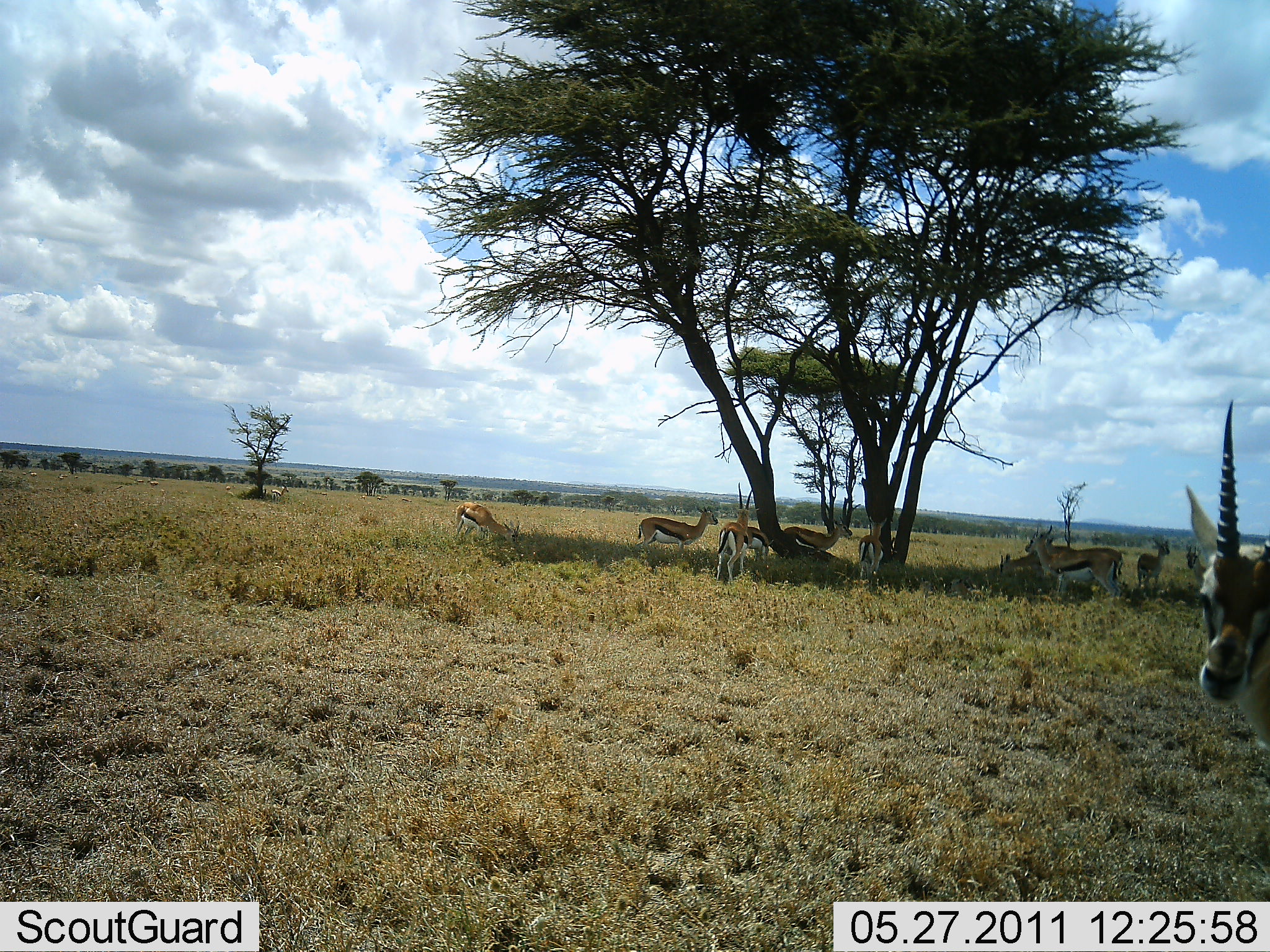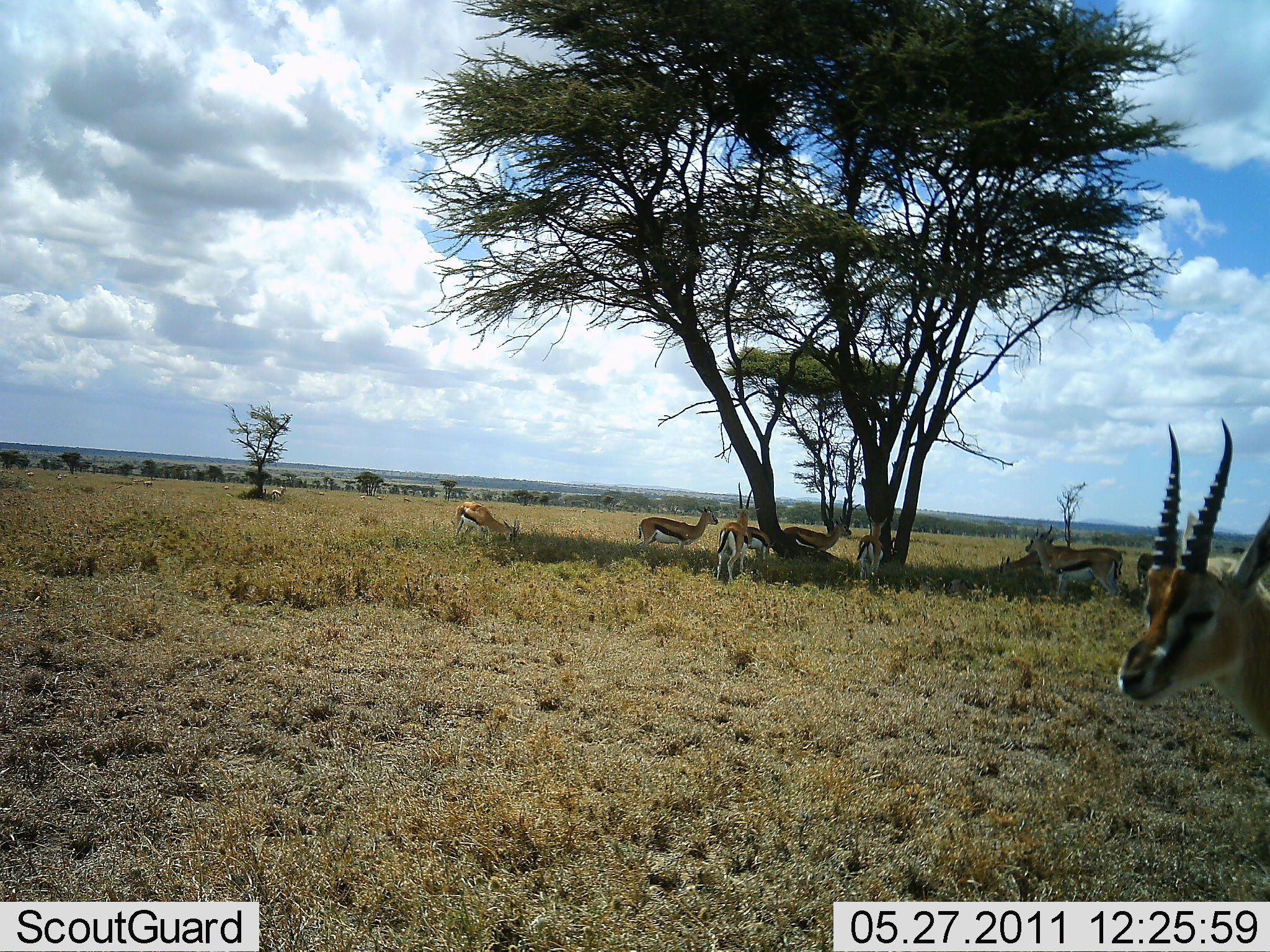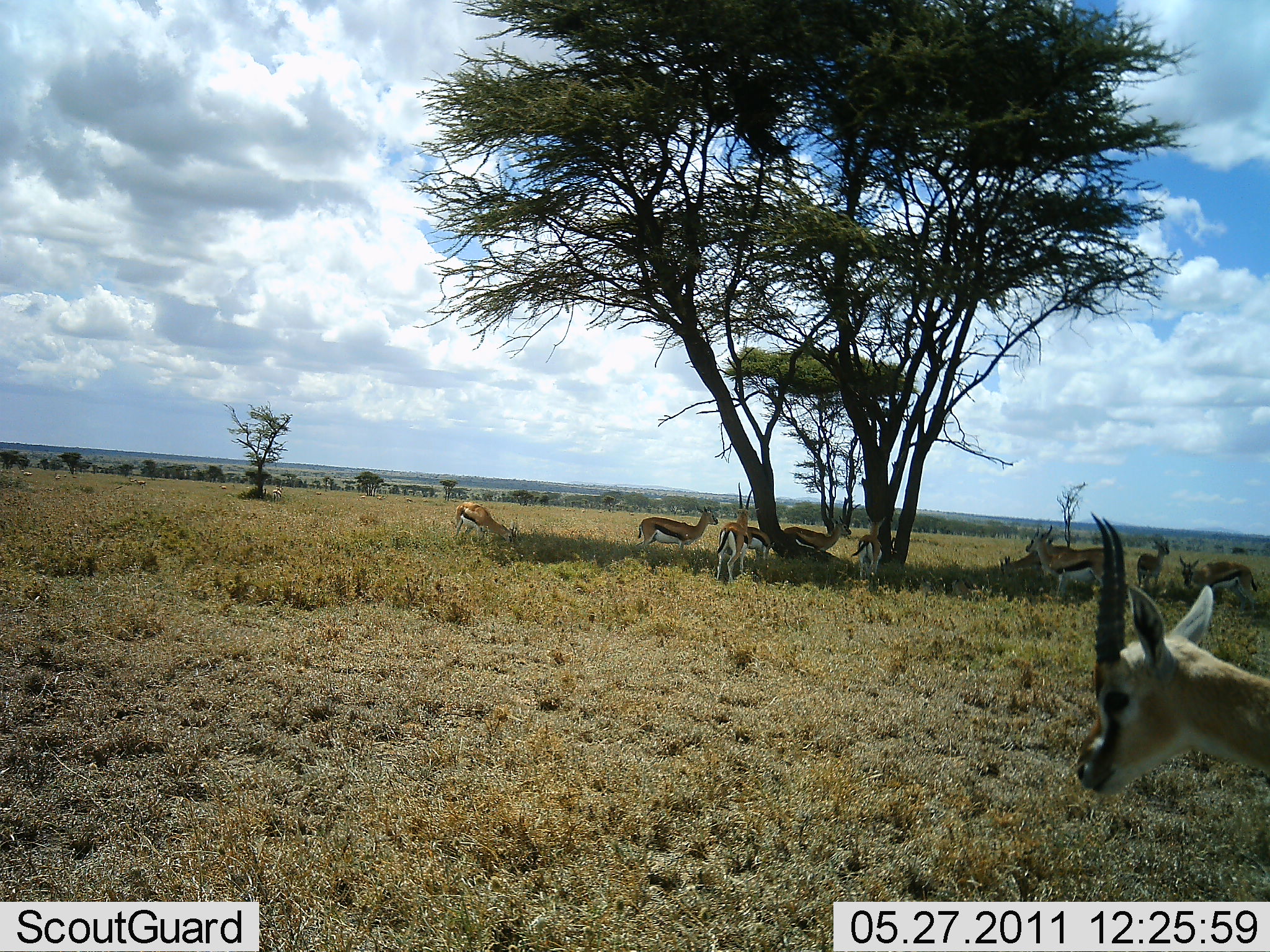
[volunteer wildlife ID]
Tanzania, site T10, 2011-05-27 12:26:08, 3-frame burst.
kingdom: Animalia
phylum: Chordata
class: Mammalia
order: Artiodactyla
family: Bovidae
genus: Eudorcas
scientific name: Eudorcas thomsonii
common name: thomson's gazelle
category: gazellethomsons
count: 11-50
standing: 100%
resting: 0%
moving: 30%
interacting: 0%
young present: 0%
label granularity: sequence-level